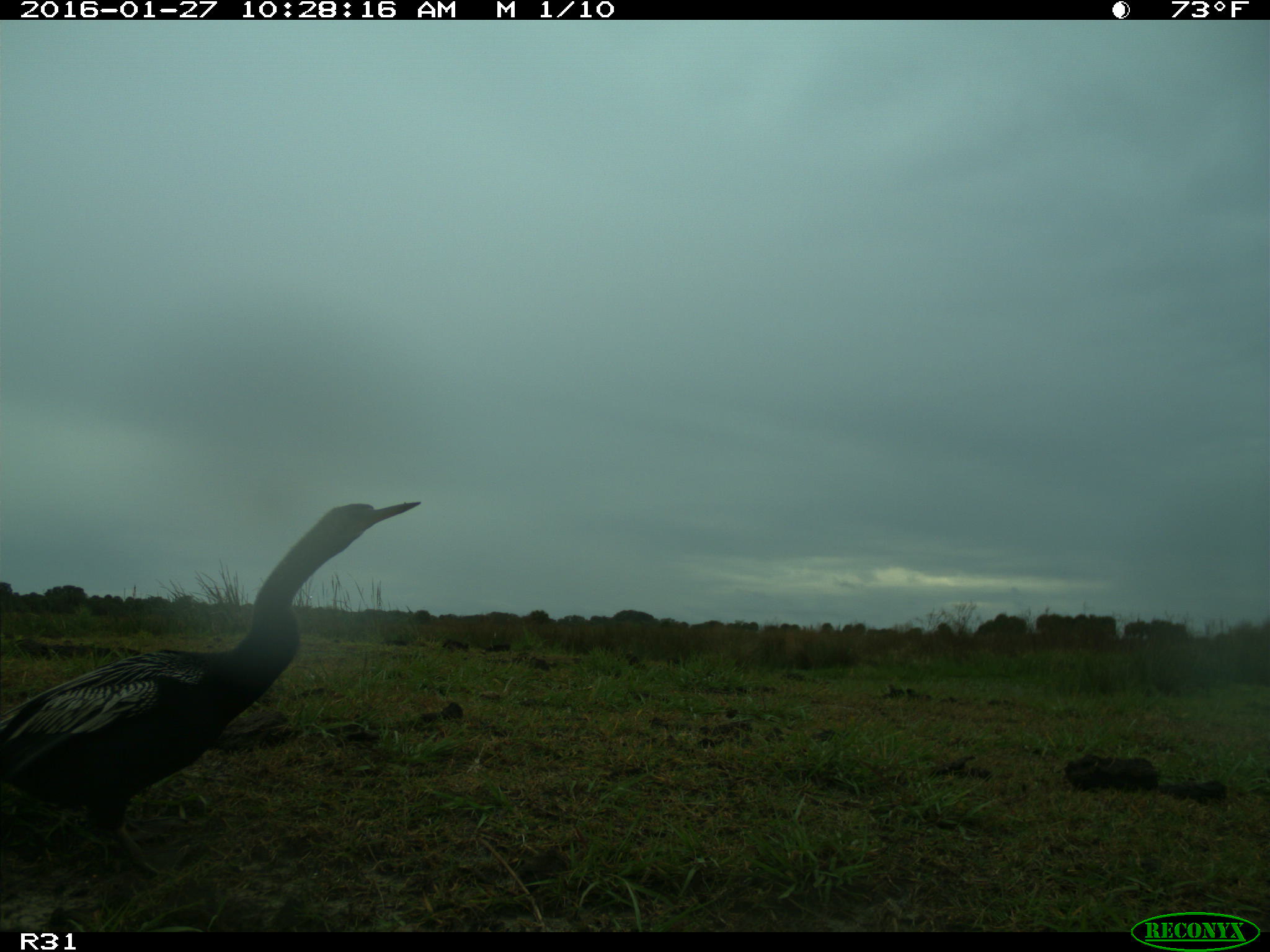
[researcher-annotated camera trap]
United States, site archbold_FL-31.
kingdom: Animalia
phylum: Chordata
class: Aves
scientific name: Aves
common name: birds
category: unidentified bird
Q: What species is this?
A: Unidentified bird (birds) (Aves).